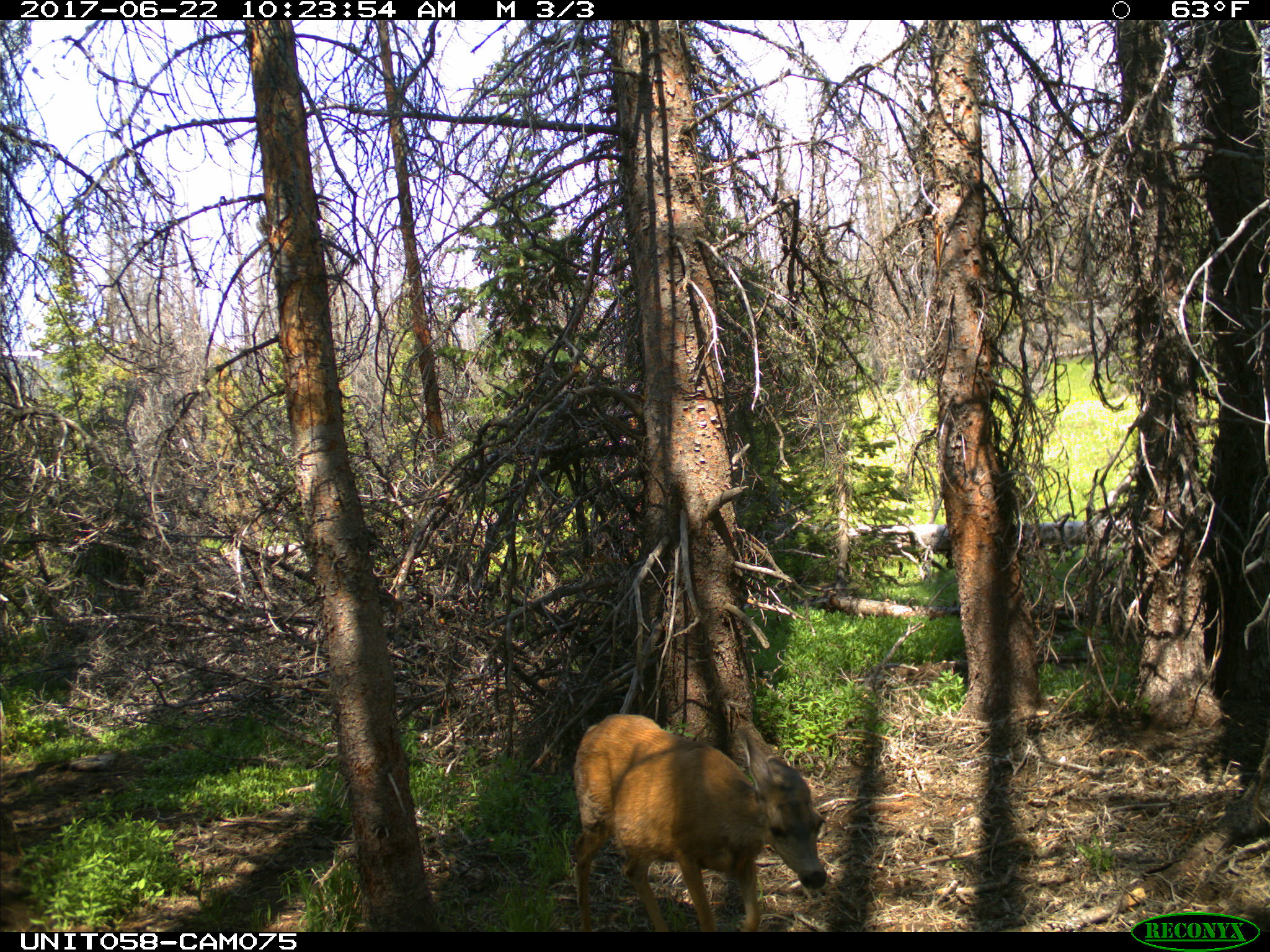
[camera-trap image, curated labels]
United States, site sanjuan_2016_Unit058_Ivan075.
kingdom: Animalia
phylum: Chordata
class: Mammalia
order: Artiodactyla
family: Cervidae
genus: Odocoileus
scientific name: Odocoileus hemionus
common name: mule deer